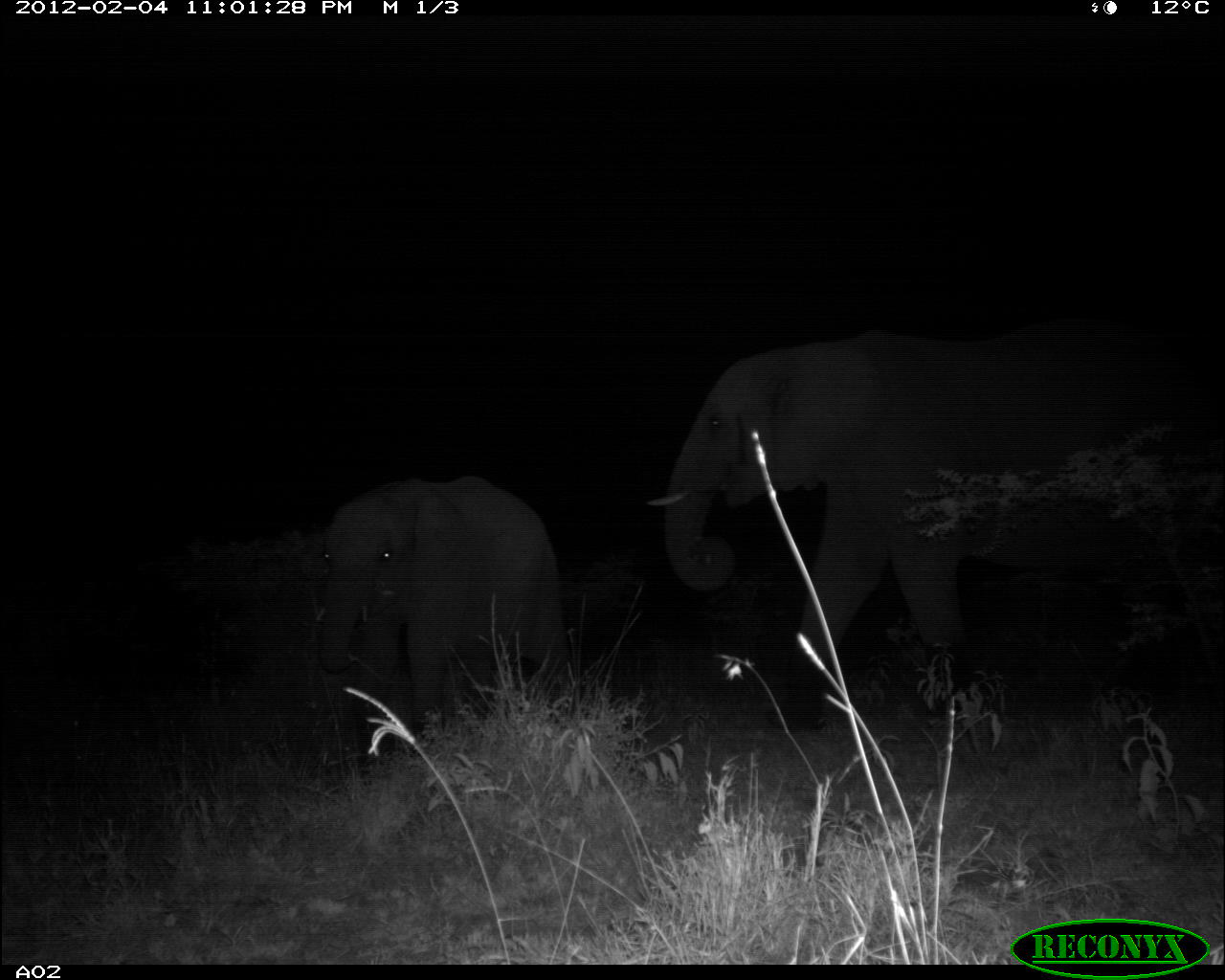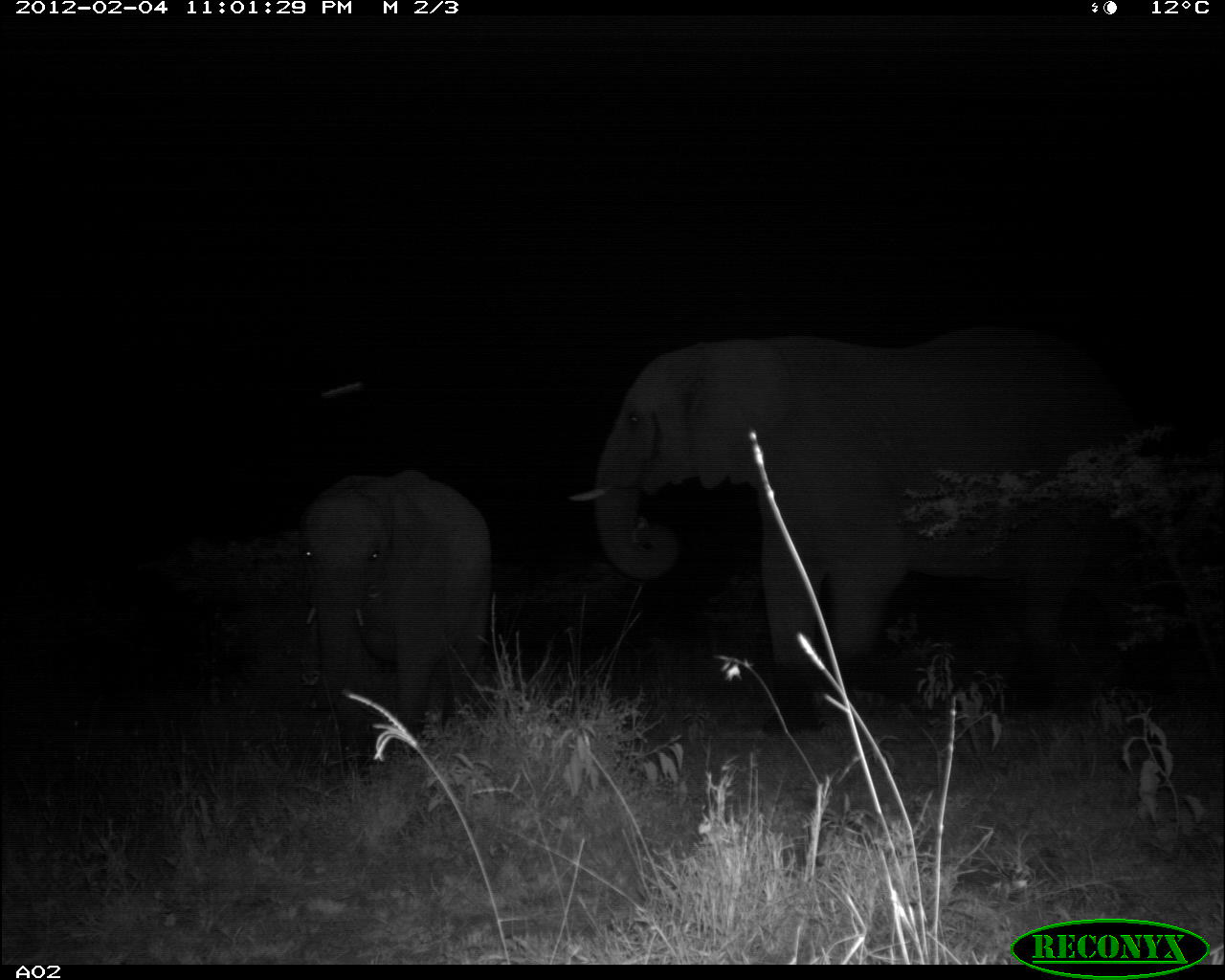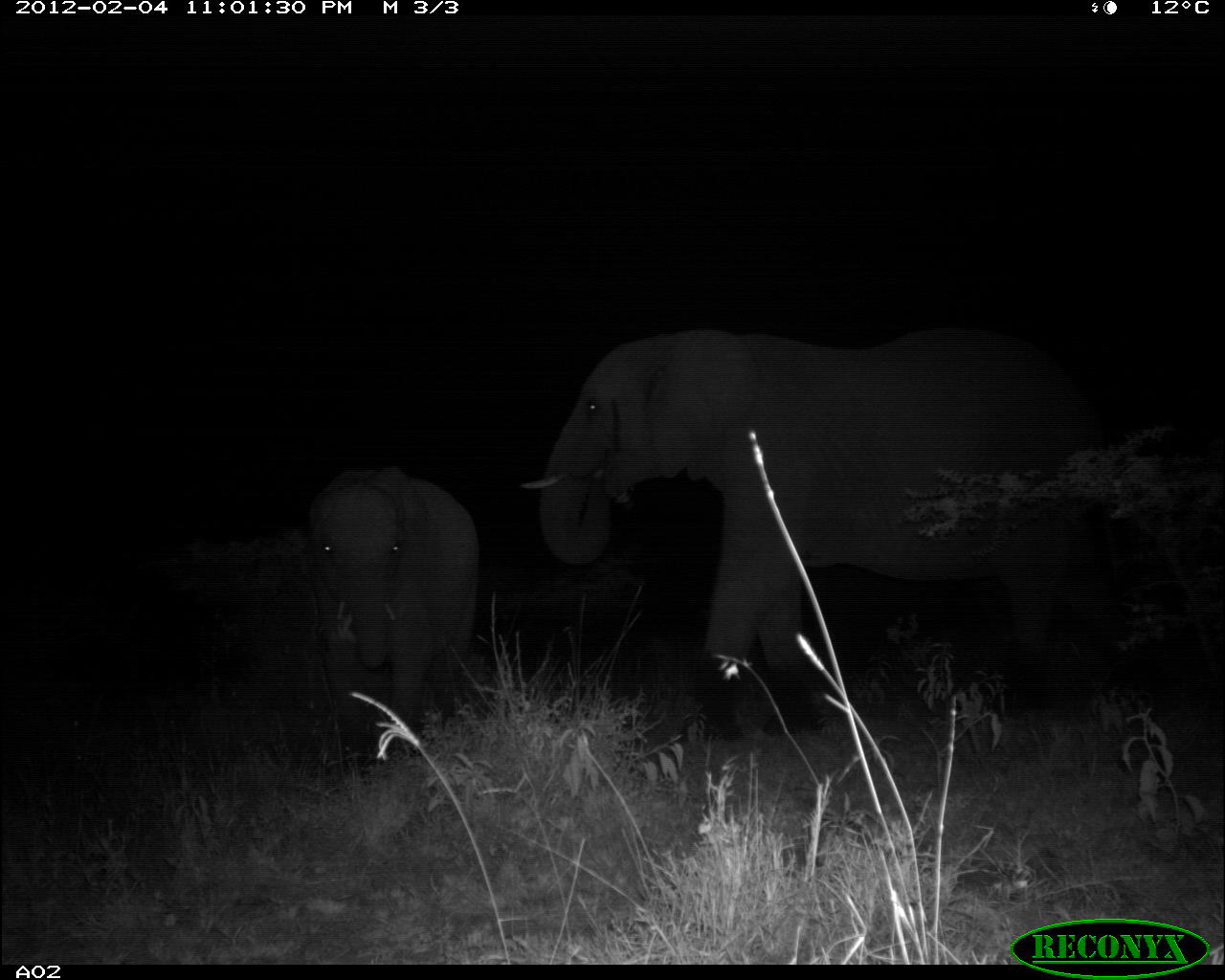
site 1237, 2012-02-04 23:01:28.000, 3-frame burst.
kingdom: Animalia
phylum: Chordata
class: Mammalia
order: Proboscidea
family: Elephantidae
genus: Loxodonta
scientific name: Loxodonta africana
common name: african bush elephant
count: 2